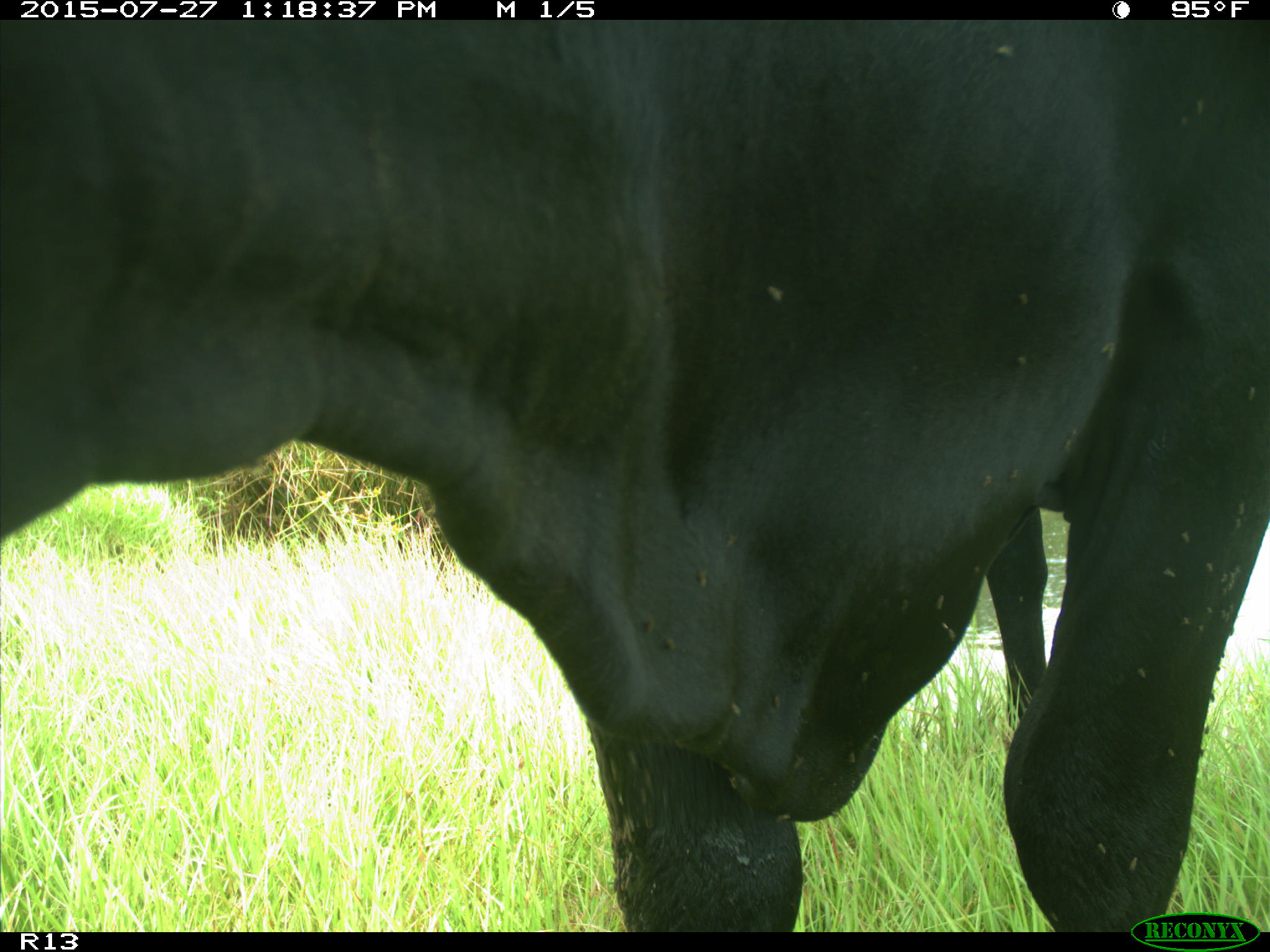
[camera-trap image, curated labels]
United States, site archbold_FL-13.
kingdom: Animalia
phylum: Chordata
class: Mammalia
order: Artiodactyla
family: Bovidae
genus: Bos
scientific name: Bos taurus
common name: domestic cow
Bos taurus (domestic cow).